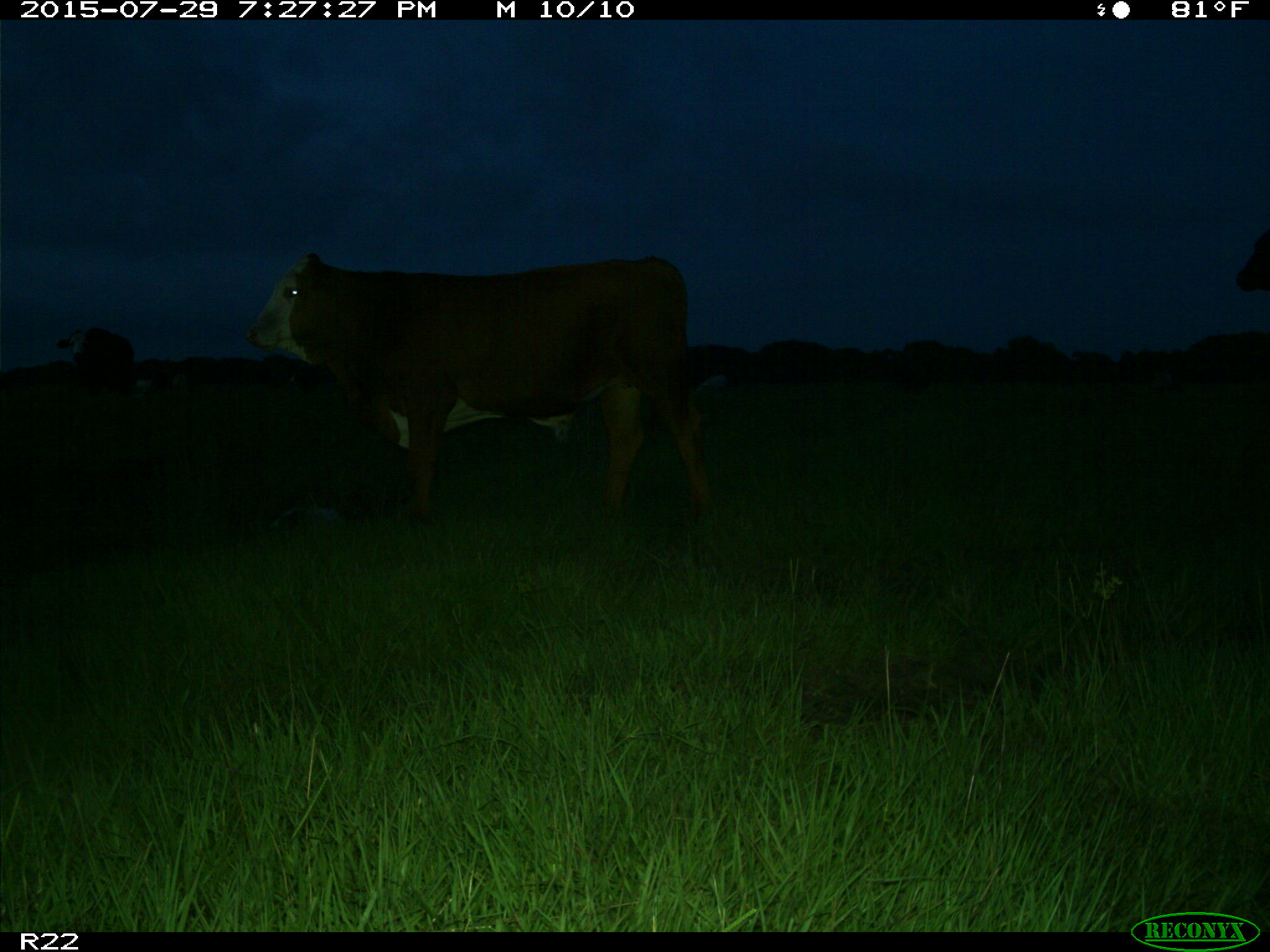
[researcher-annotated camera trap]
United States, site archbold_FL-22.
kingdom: Animalia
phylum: Chordata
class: Mammalia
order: Artiodactyla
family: Bovidae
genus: Bos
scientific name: Bos taurus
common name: domestic cow